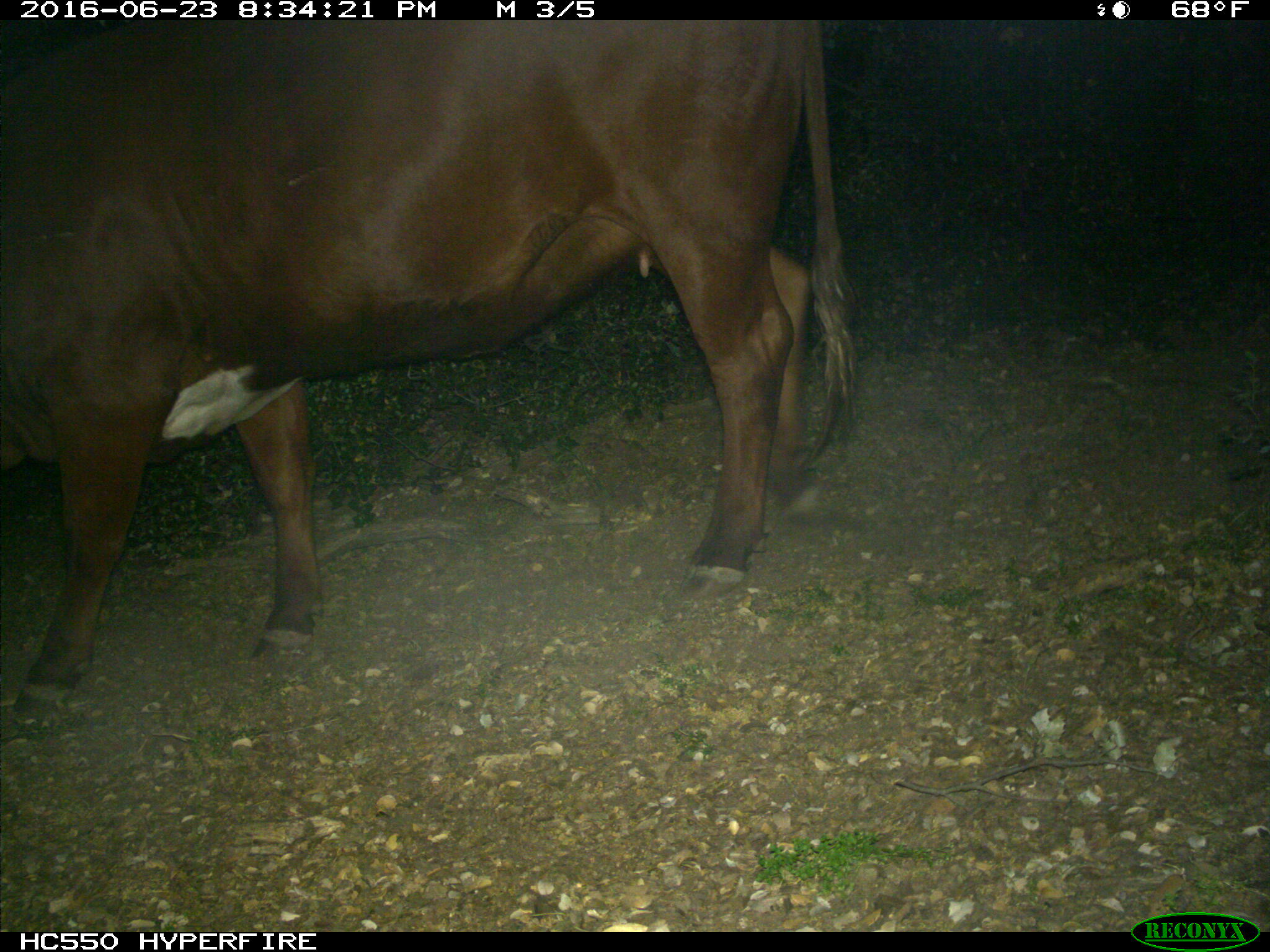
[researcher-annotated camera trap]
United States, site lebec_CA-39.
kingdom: Animalia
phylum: Chordata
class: Mammalia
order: Artiodactyla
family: Bovidae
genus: Bos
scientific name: Bos taurus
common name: domestic cow